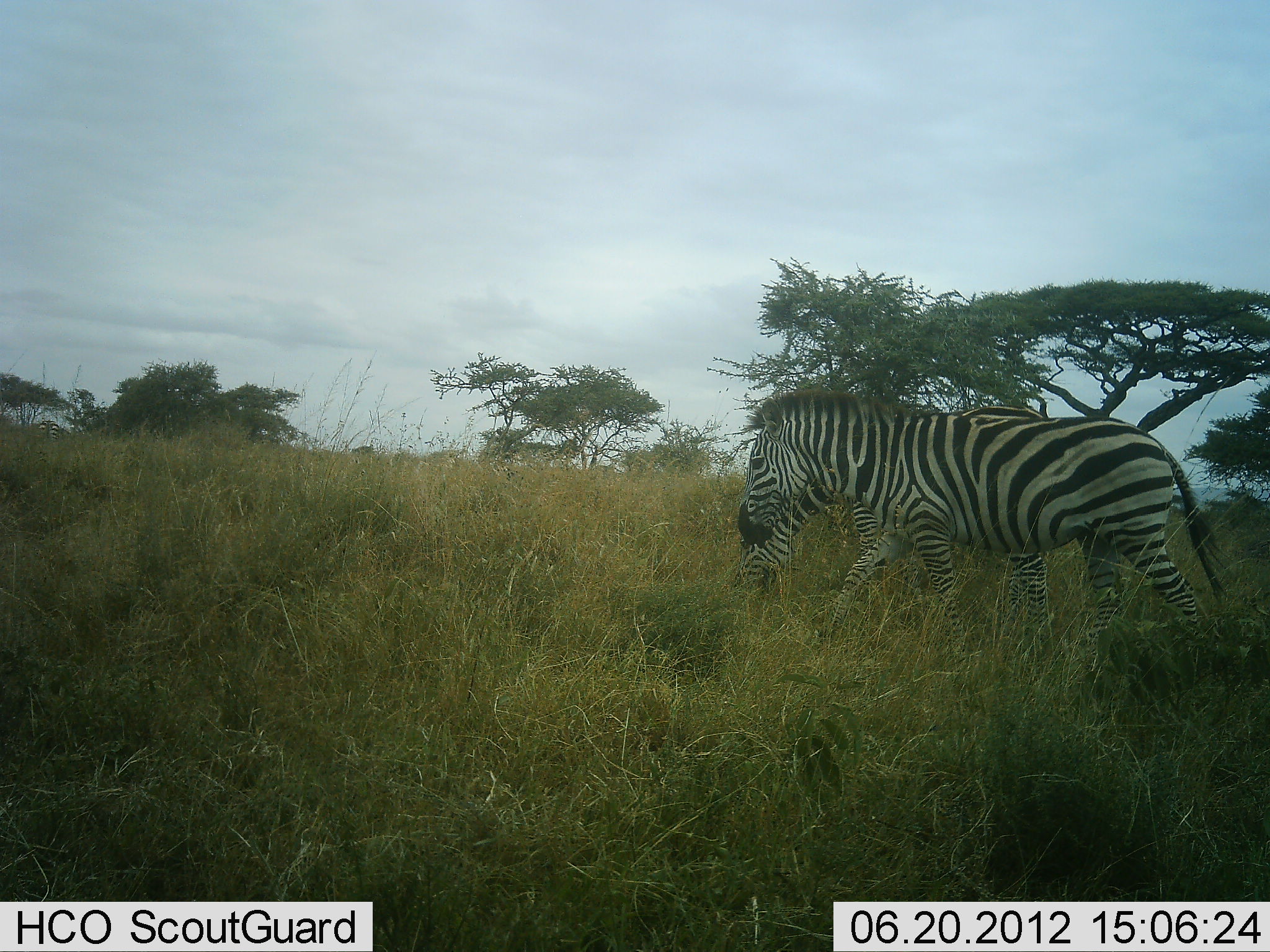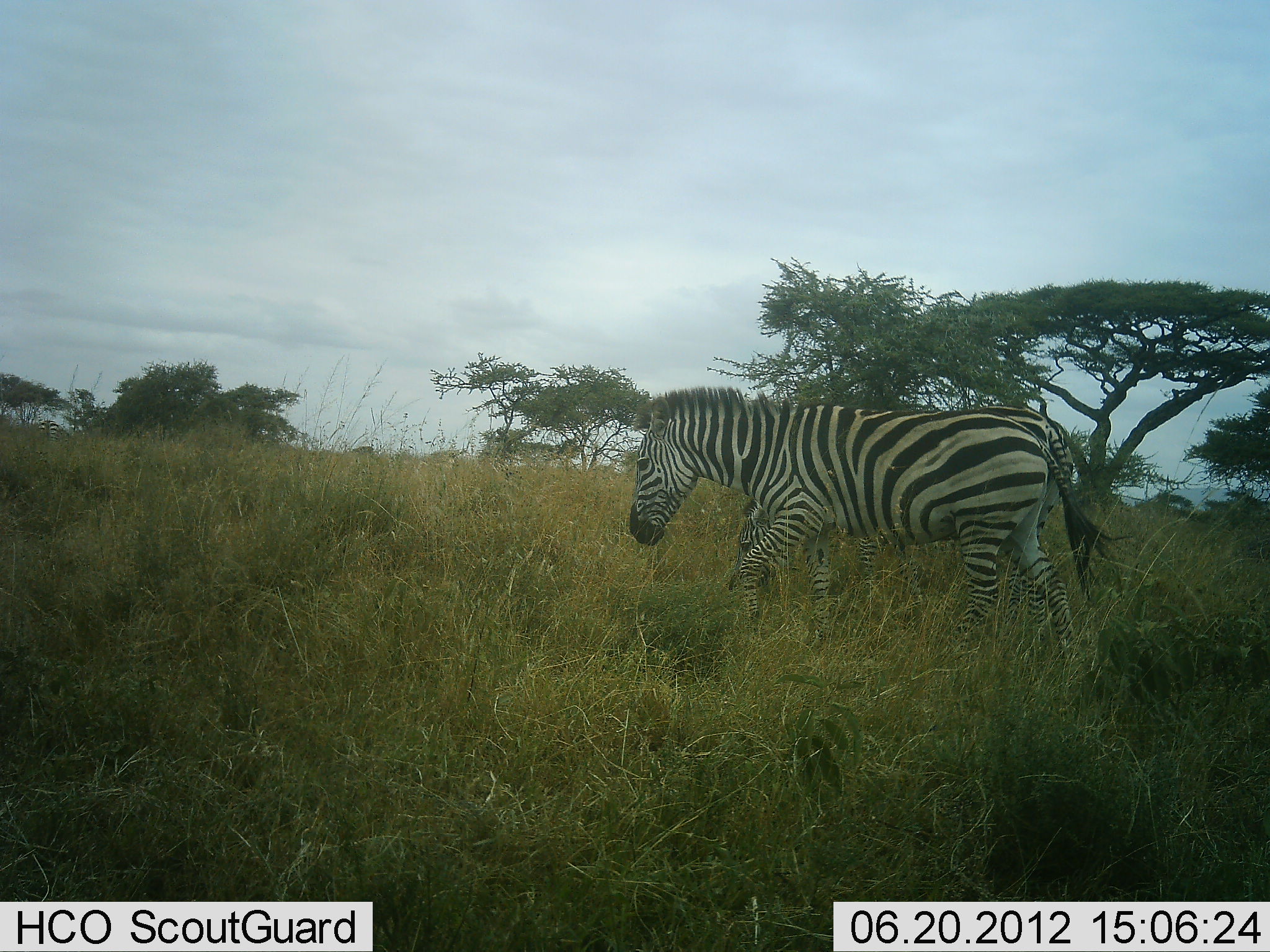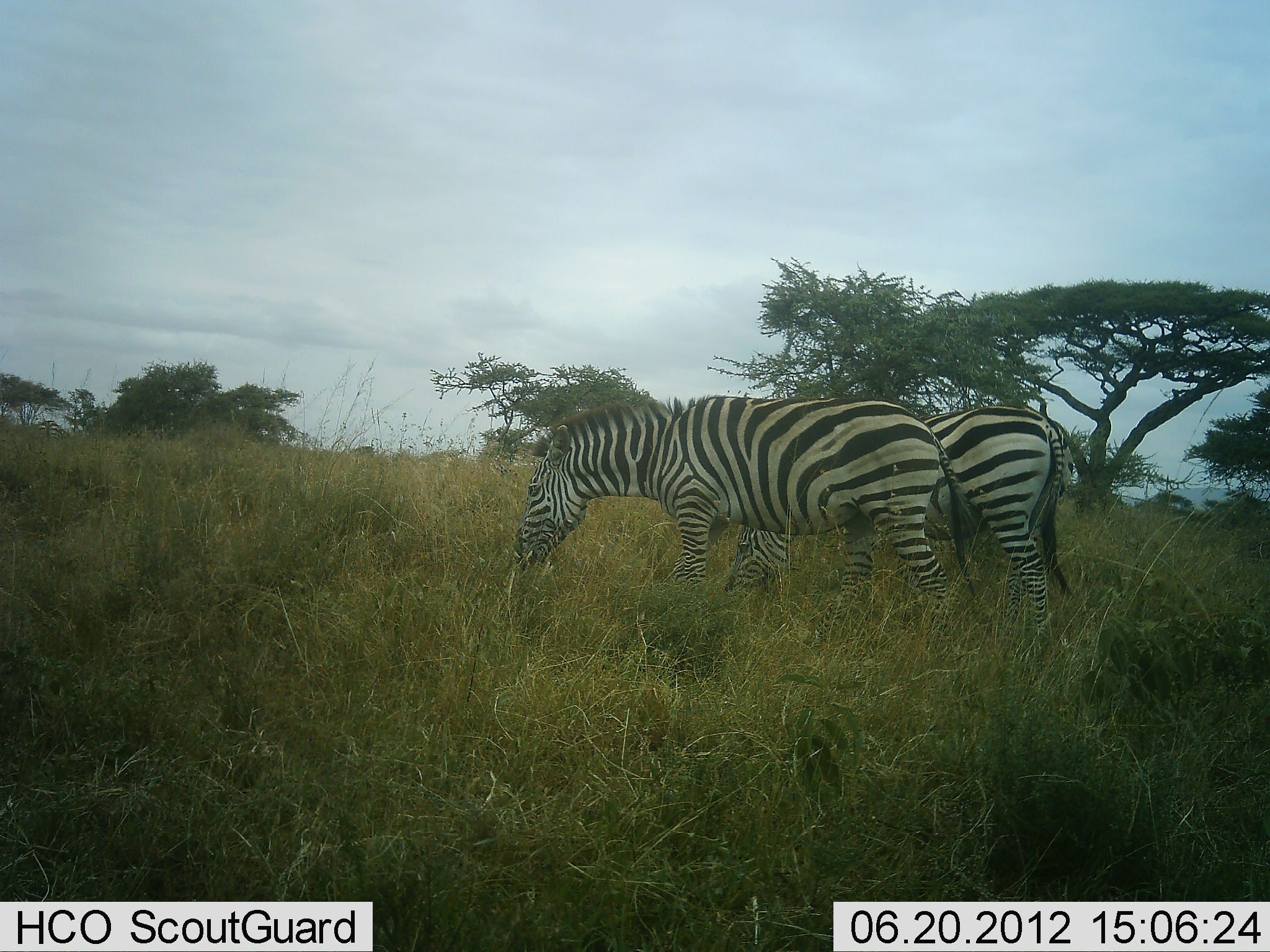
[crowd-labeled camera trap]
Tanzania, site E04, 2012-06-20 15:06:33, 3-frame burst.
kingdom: Animalia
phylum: Chordata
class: Mammalia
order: Perissodactyla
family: Equidae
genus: Equus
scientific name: Equus quagga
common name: plains zebra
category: zebra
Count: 2.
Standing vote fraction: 30%.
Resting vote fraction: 0%.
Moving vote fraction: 80%.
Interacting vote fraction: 0%.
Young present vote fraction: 0%.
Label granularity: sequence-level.